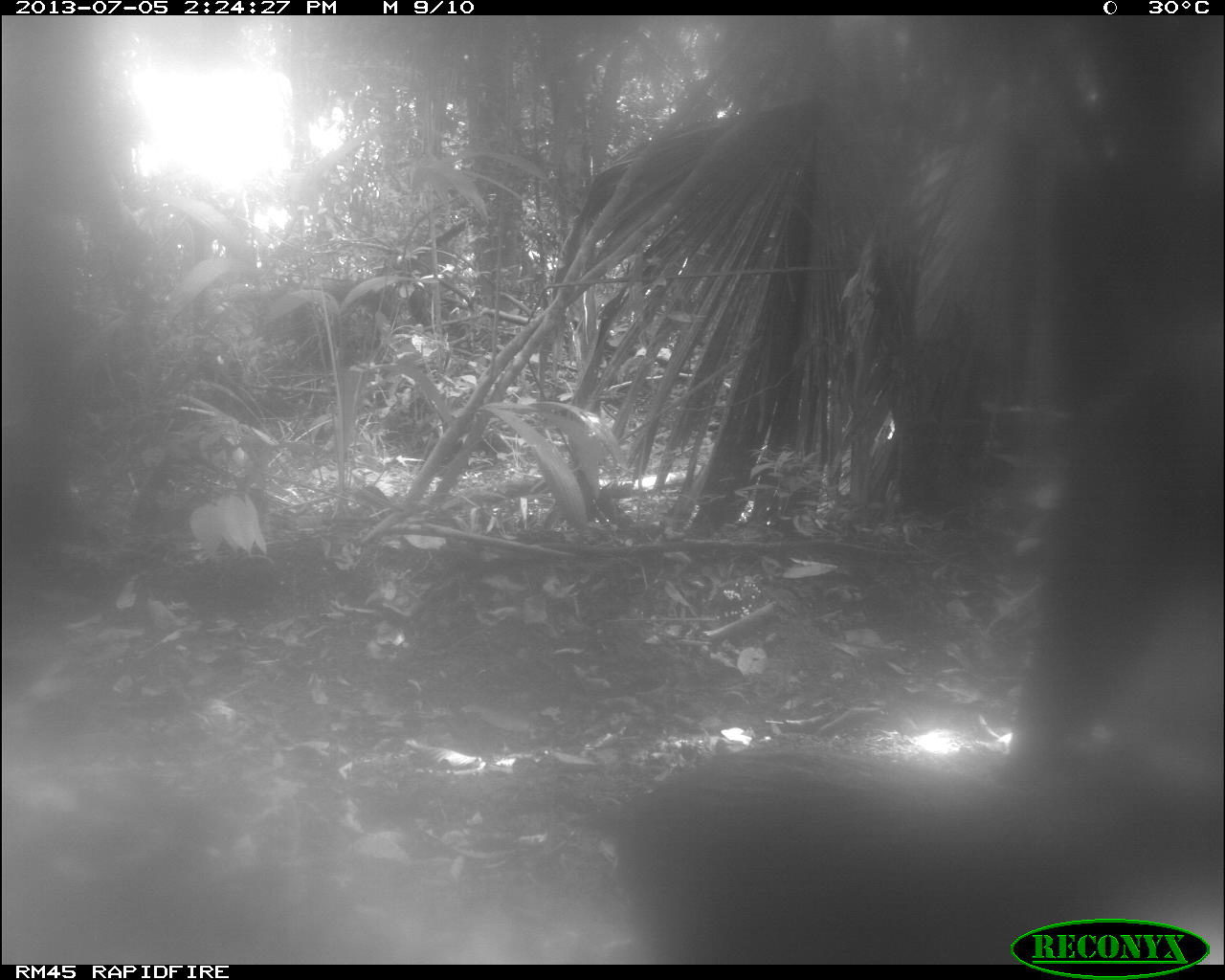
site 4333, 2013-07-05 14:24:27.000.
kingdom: Animalia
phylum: Chordata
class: Mammalia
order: Artiodactyla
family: Tayassuidae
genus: Tayassu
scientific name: Tayassu pecari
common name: white-lipped peccary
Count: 2.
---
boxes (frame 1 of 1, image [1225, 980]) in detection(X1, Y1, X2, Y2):
tayassu pecari: detection(612, 743, 1217, 959)